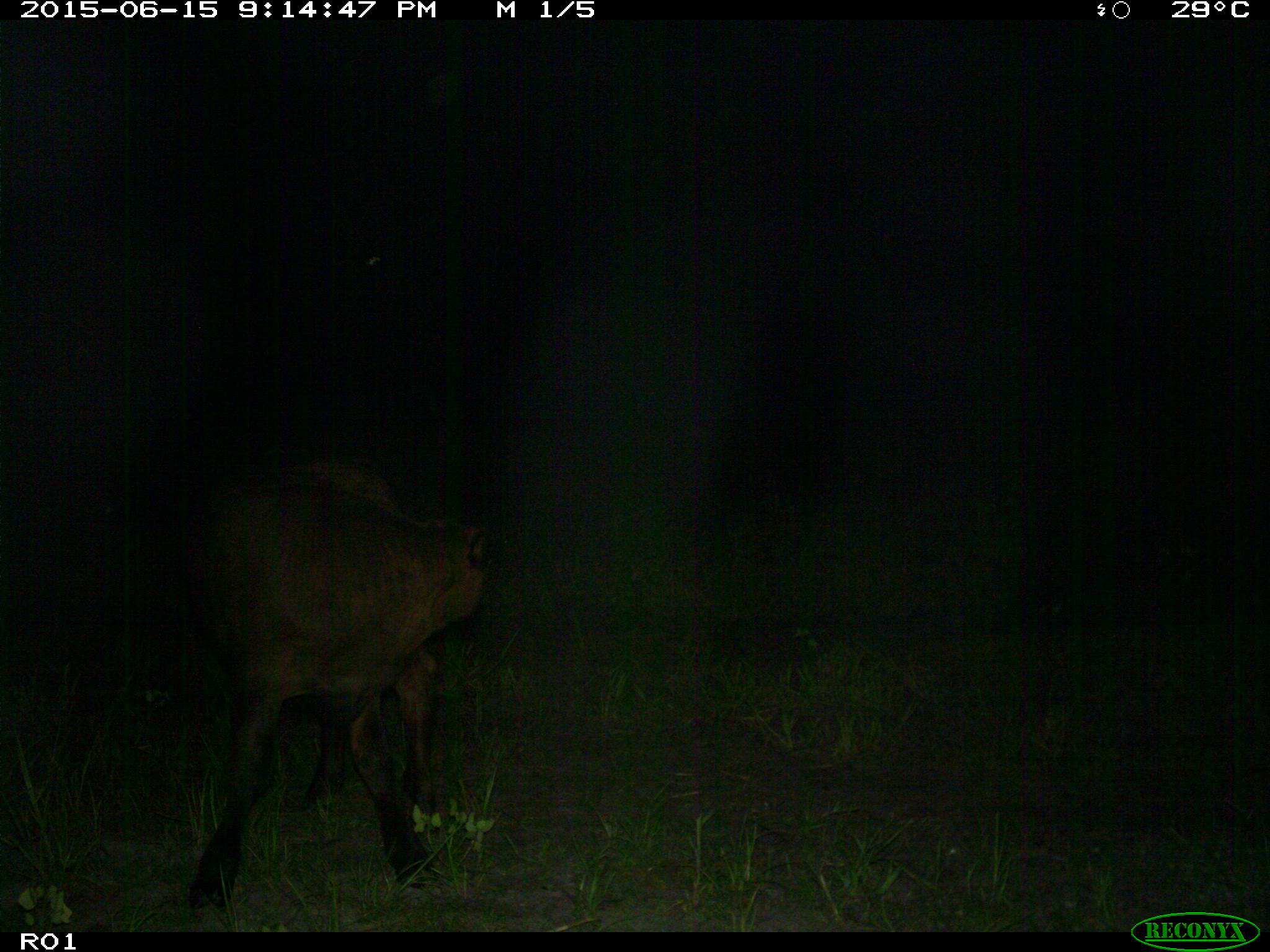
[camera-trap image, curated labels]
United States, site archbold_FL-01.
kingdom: Animalia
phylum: Chordata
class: Mammalia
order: Artiodactyla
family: Bovidae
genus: Bos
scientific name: Bos taurus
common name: domestic cow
Bos taurus (domestic cow).